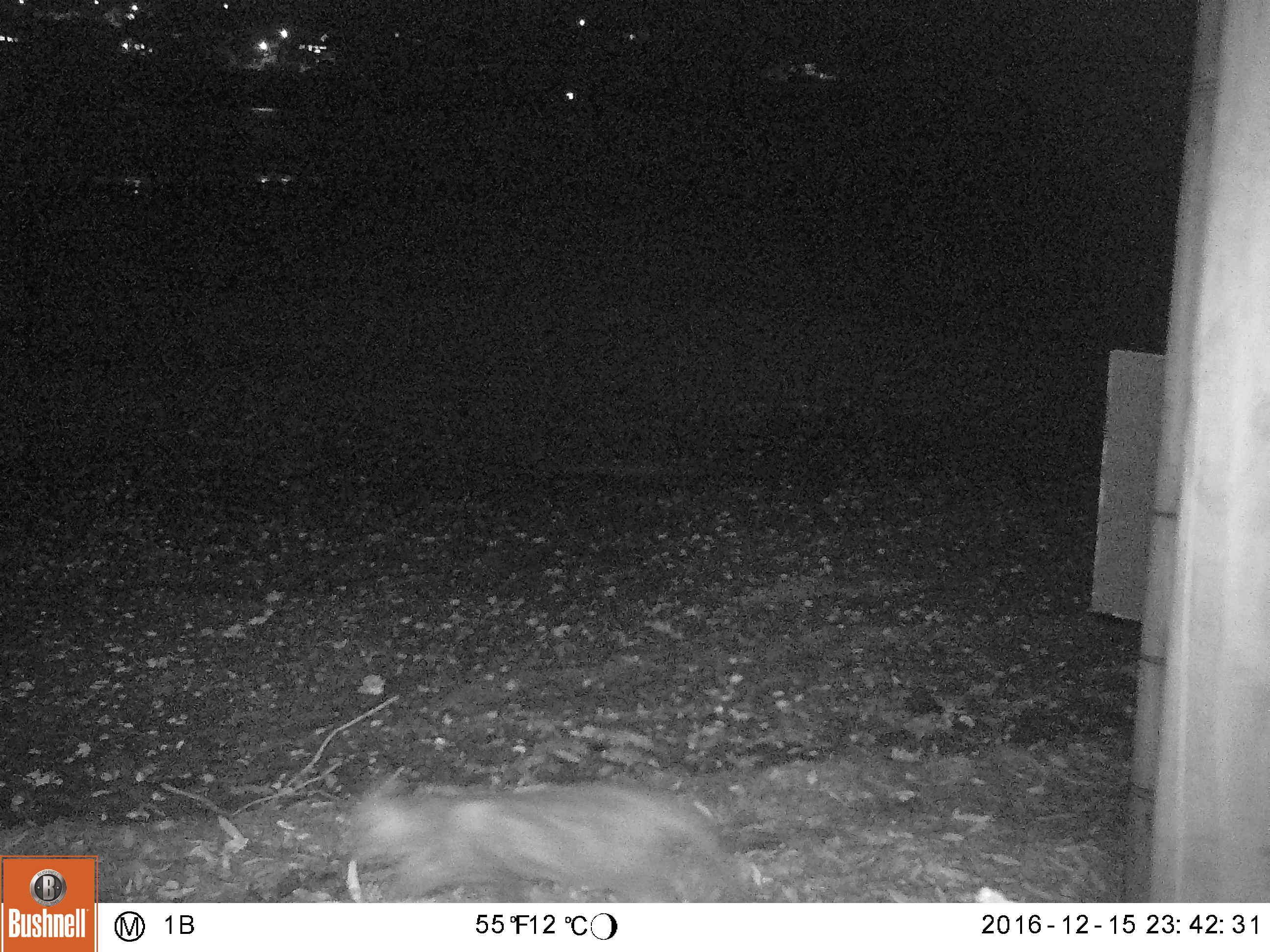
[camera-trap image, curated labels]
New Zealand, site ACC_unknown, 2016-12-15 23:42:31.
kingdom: Animalia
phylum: Chordata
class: Mammalia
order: Carnivora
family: Felidae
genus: Felis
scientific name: Felis catus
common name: domestic cat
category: cat